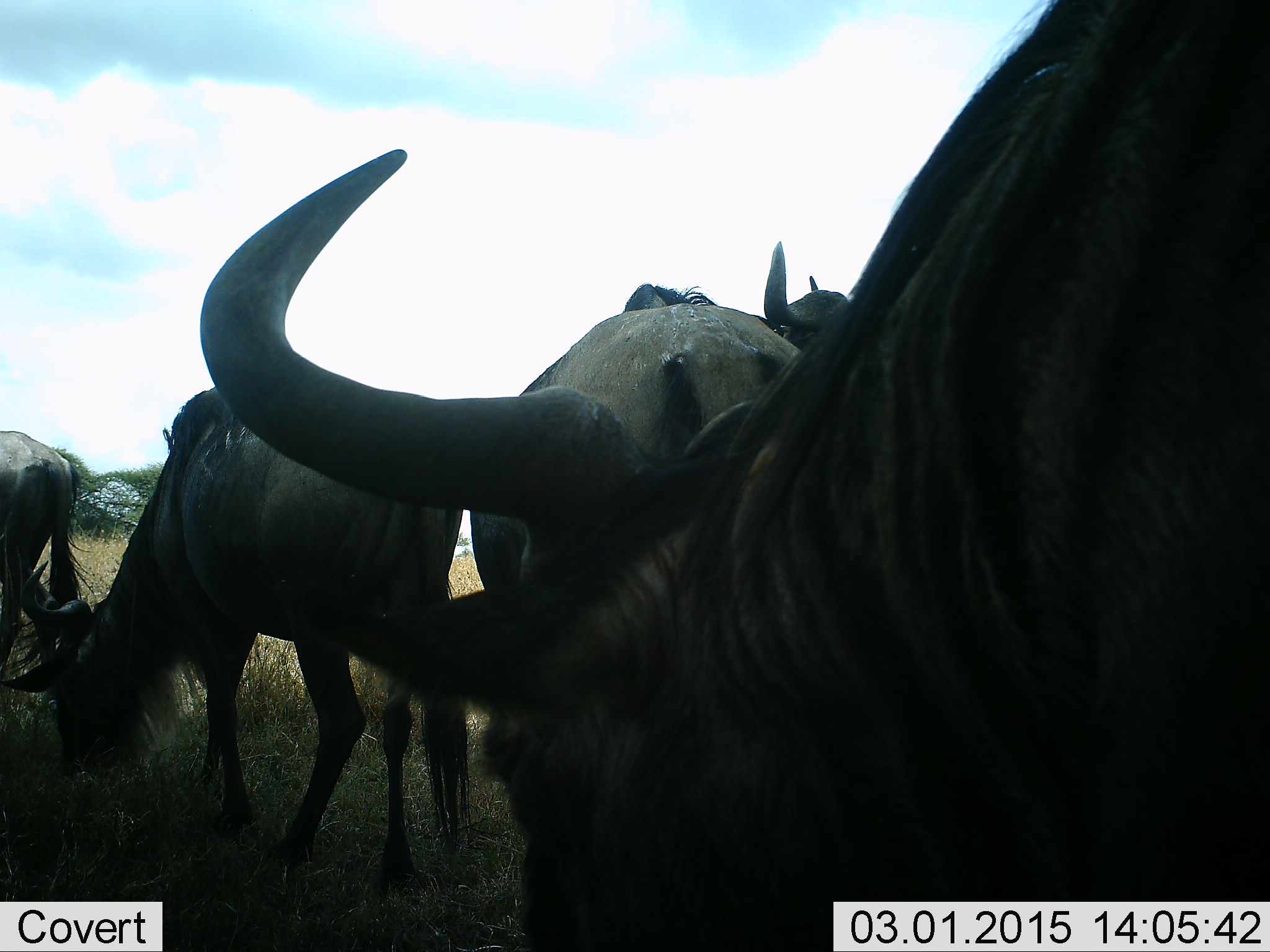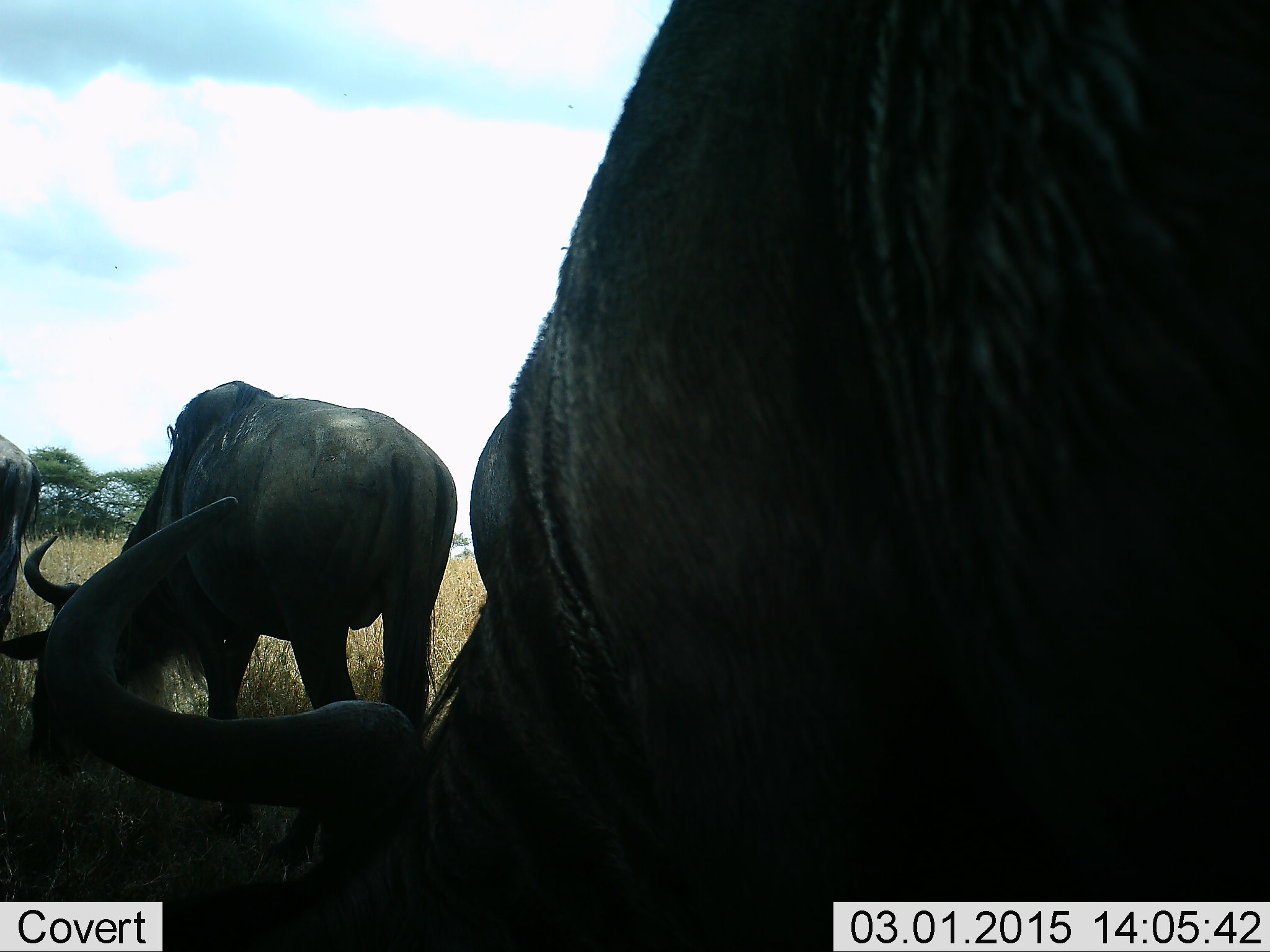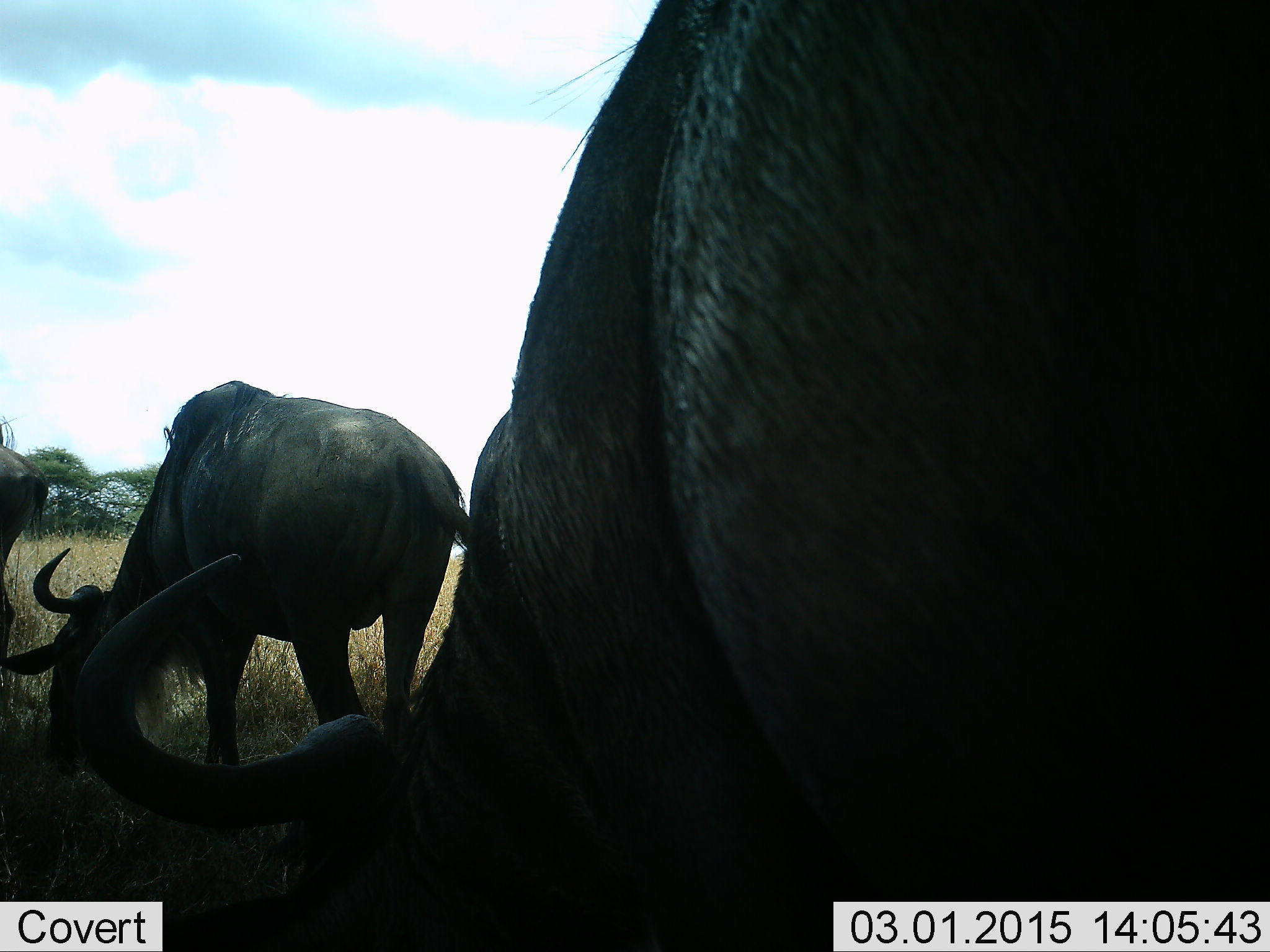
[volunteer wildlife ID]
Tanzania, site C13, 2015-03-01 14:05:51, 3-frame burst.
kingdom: Animalia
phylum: Chordata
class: Mammalia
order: Artiodactyla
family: Bovidae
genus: Connochaetes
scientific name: Connochaetes taurinus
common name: blue wildebeest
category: wildebeest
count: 3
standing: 40%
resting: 0%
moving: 10%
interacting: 0%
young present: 0%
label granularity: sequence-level